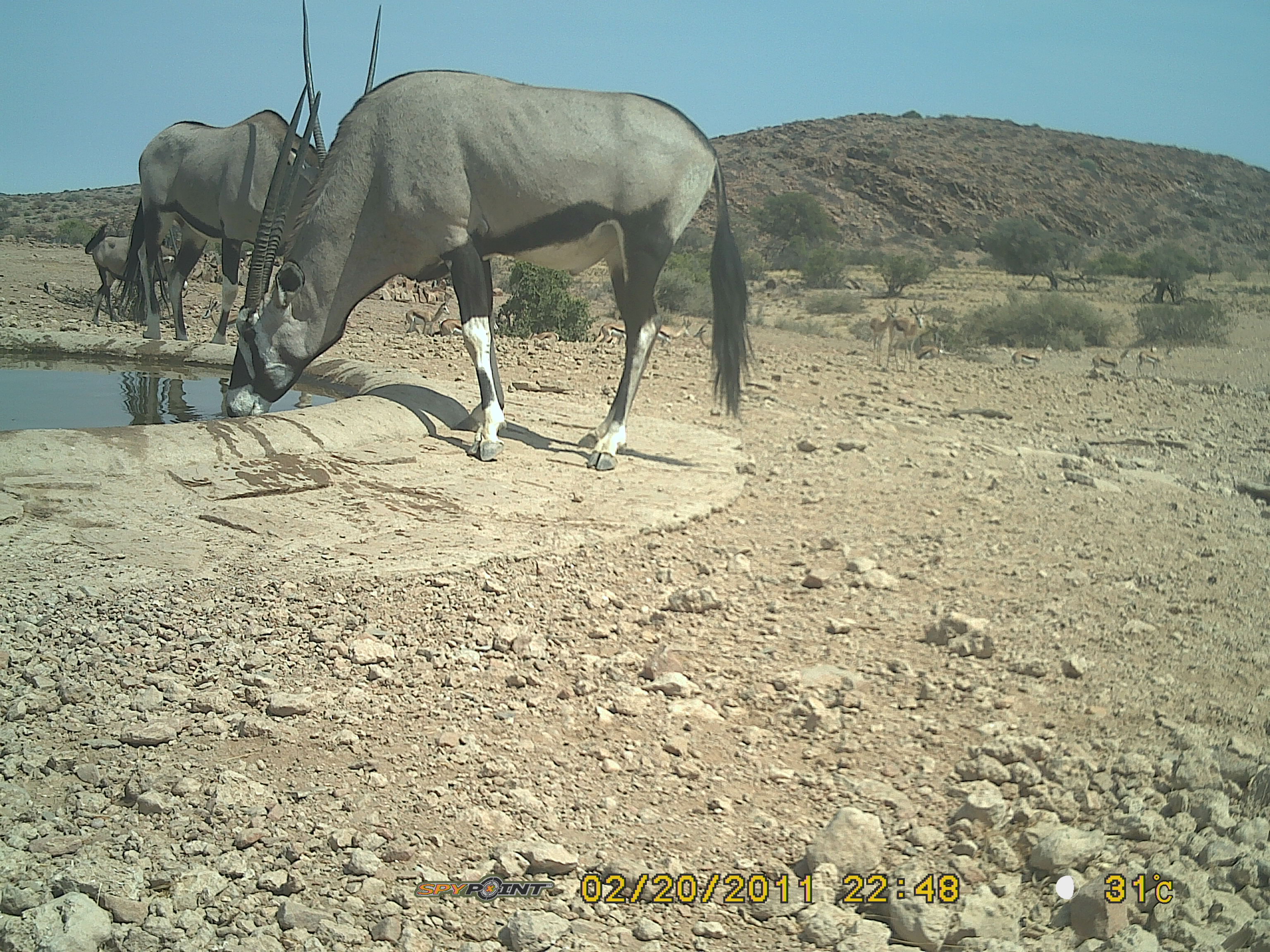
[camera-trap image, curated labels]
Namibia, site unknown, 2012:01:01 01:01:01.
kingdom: Animalia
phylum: Chordata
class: Mammalia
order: Artiodactyla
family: Bovidae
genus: Oryx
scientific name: Oryx gazella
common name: gemsbok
Oryx gazella (gemsbok).